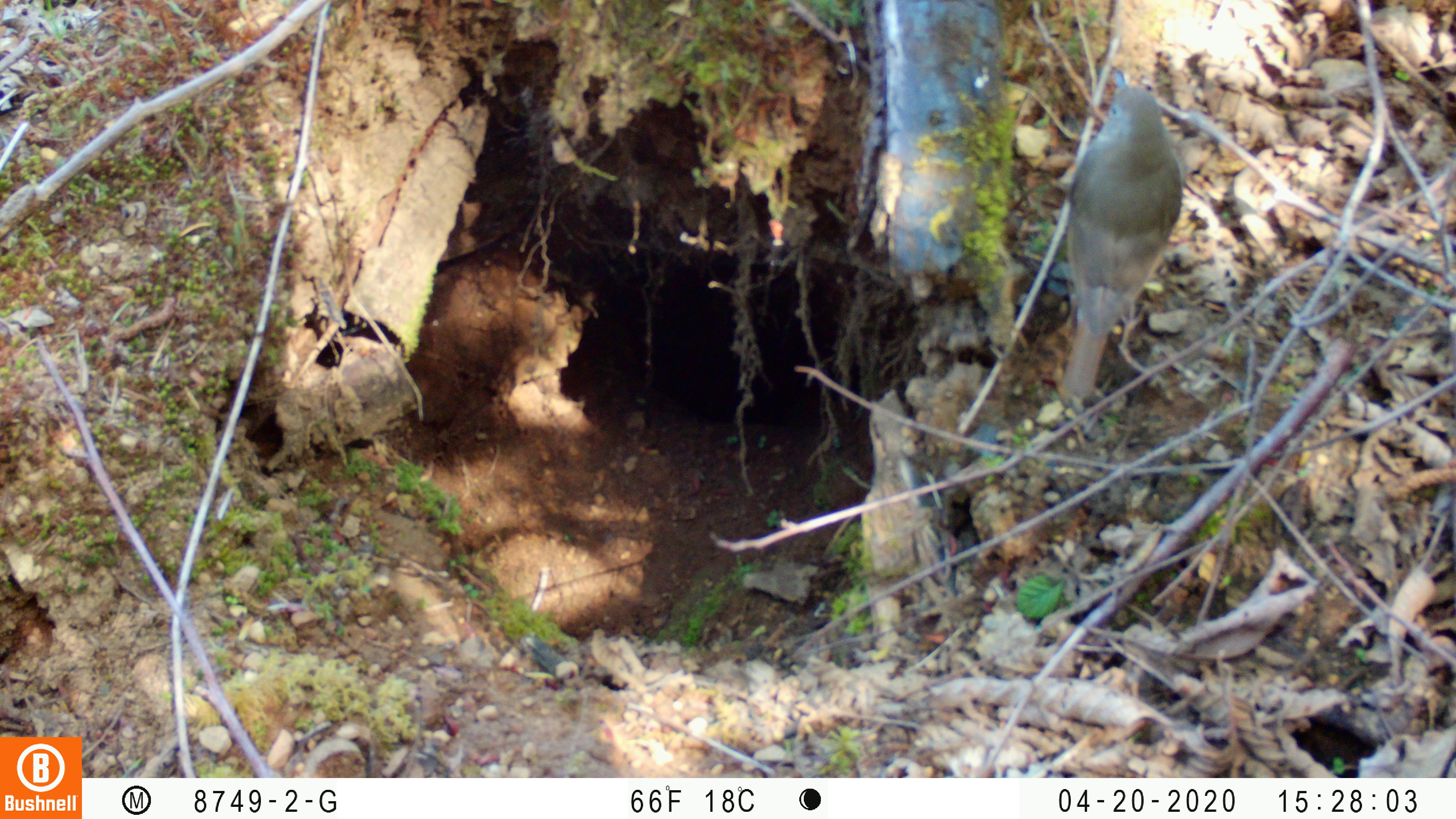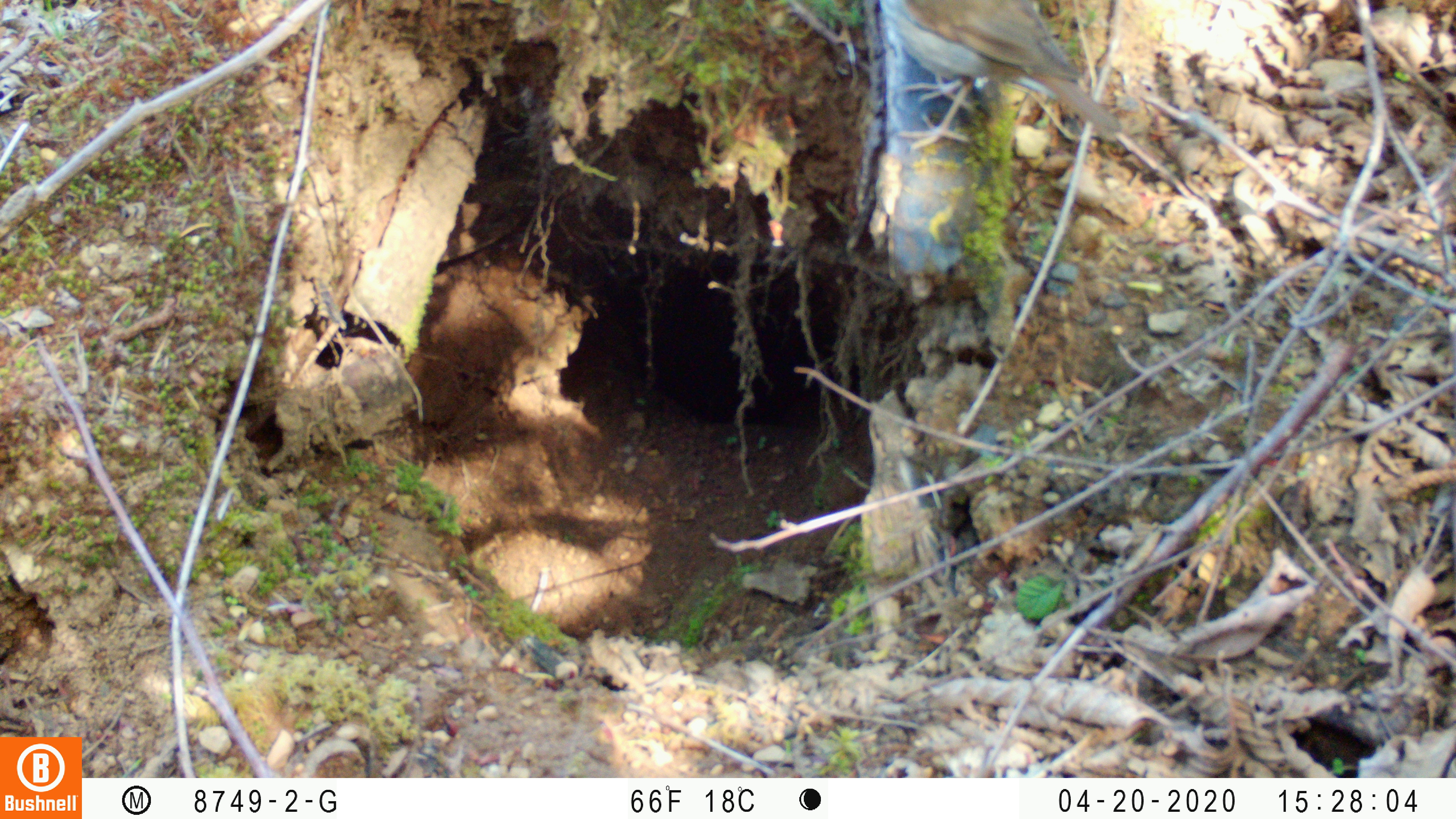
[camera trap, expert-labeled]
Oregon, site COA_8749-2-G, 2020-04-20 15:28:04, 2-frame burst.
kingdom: Animalia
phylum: Chordata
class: Aves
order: Passeriformes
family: Turdidae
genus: Catharus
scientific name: Catharus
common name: brown thrushes and nightingale-thrushes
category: catharus species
Catharus species (brown thrushes and nightingale-thrushes) (Catharus).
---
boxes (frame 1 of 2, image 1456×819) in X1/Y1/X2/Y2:
catharus species: 1054/69/1186/401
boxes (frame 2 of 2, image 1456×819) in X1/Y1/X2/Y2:
catharus species: 879/0/1117/150